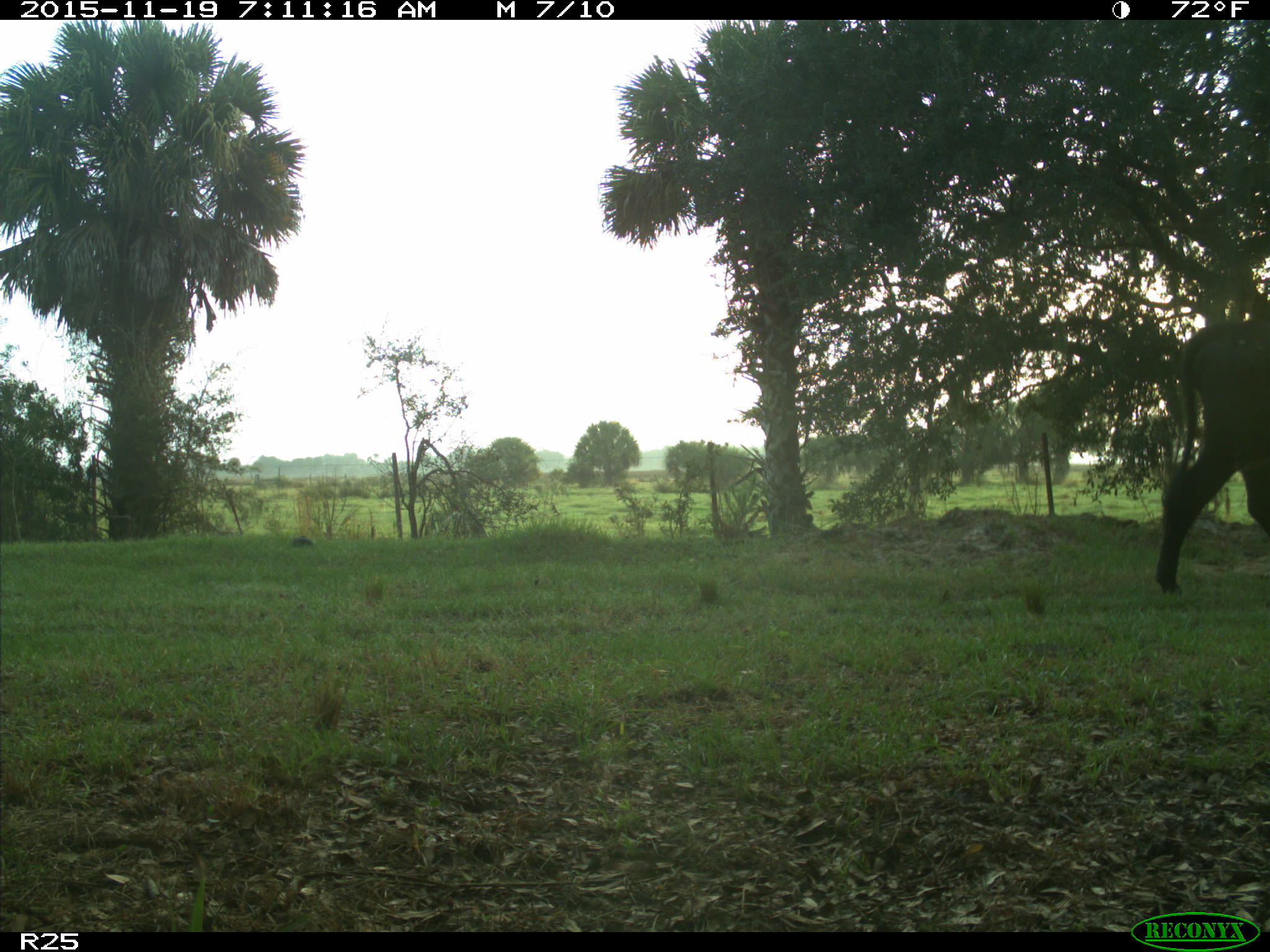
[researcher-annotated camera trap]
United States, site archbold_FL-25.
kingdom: Animalia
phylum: Chordata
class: Mammalia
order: Artiodactyla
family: Bovidae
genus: Bos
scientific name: Bos taurus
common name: domestic cow